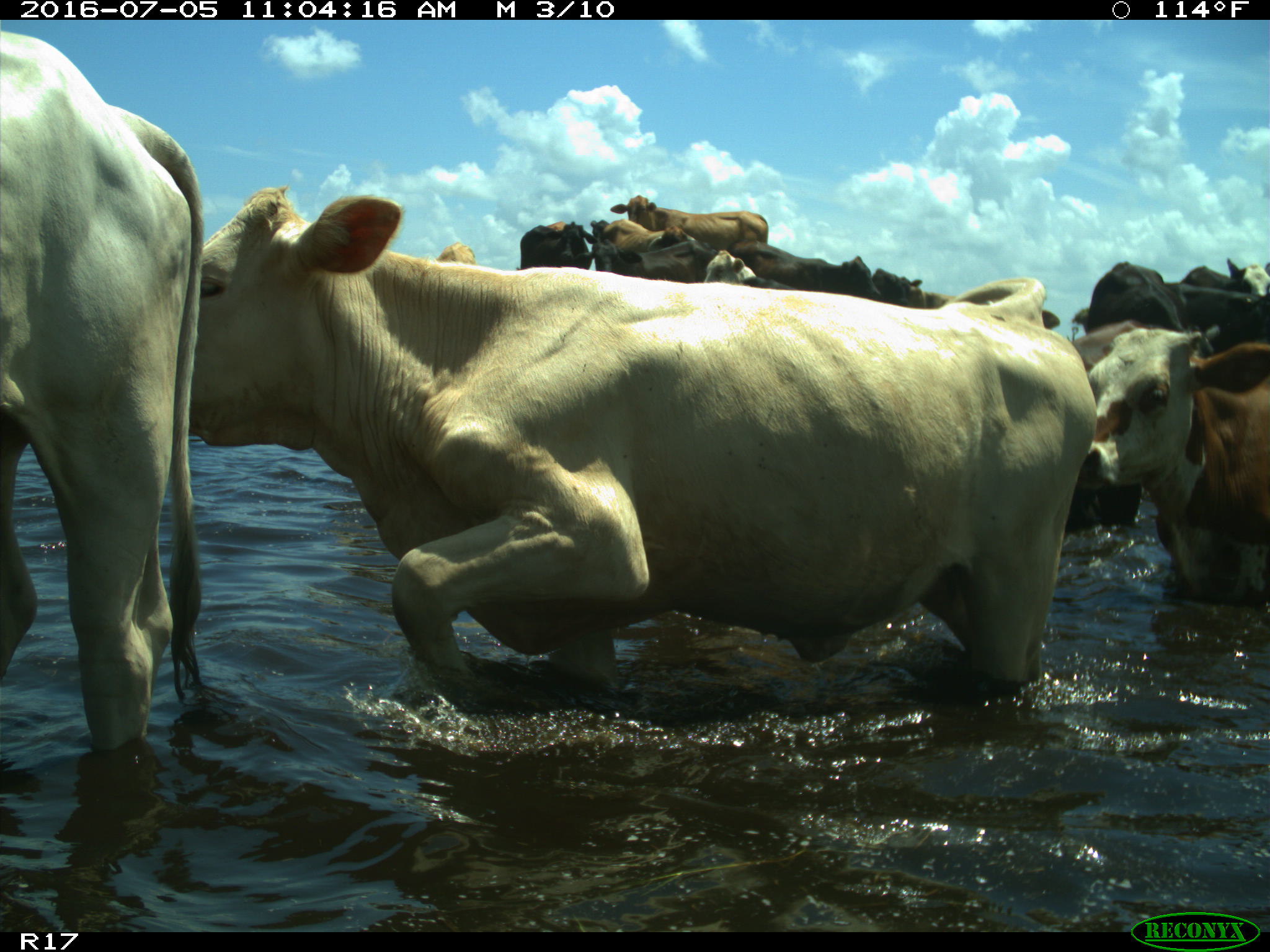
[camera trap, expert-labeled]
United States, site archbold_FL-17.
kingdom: Animalia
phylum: Chordata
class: Mammalia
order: Artiodactyla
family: Bovidae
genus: Bos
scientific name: Bos taurus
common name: domestic cow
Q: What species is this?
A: Bos taurus (domestic cow).